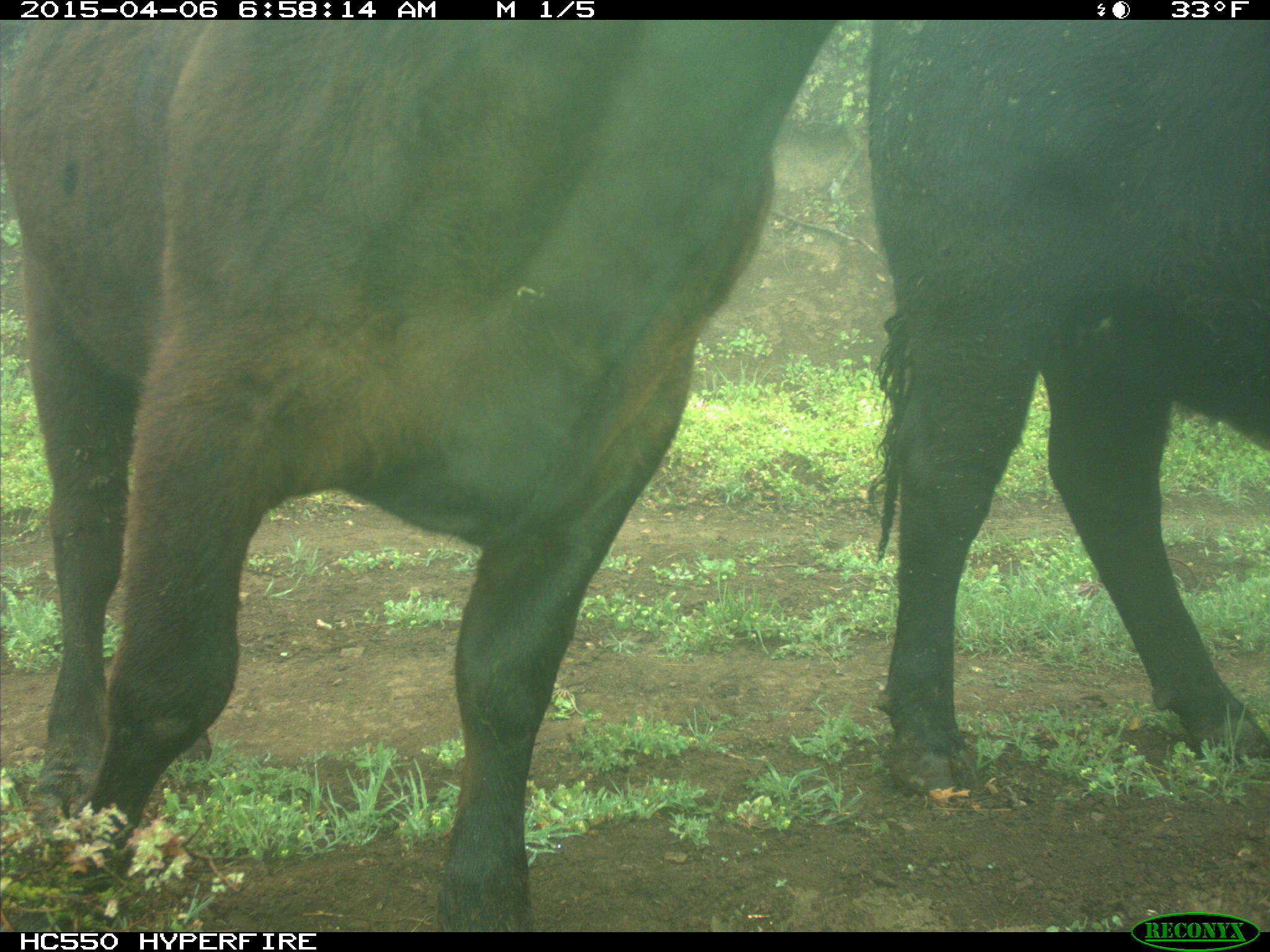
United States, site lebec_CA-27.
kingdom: Animalia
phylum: Chordata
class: Mammalia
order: Artiodactyla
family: Bovidae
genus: Bos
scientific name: Bos taurus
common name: domestic cow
Bos taurus (domestic cow).